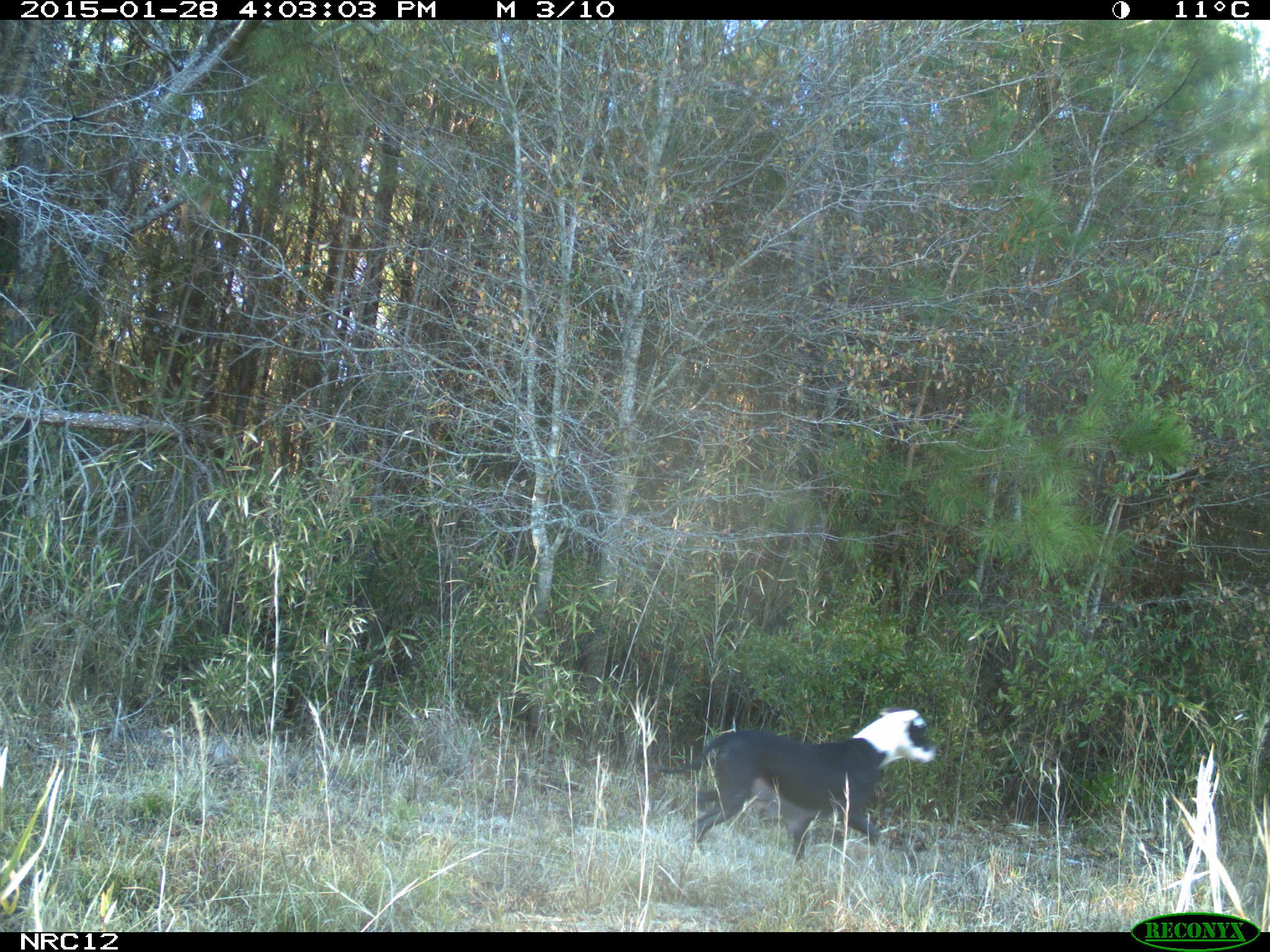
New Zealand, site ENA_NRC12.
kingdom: Animalia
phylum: Chordata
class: Mammalia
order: Carnivora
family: Canidae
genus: Canis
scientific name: Canis familiaris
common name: domestic dog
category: dog